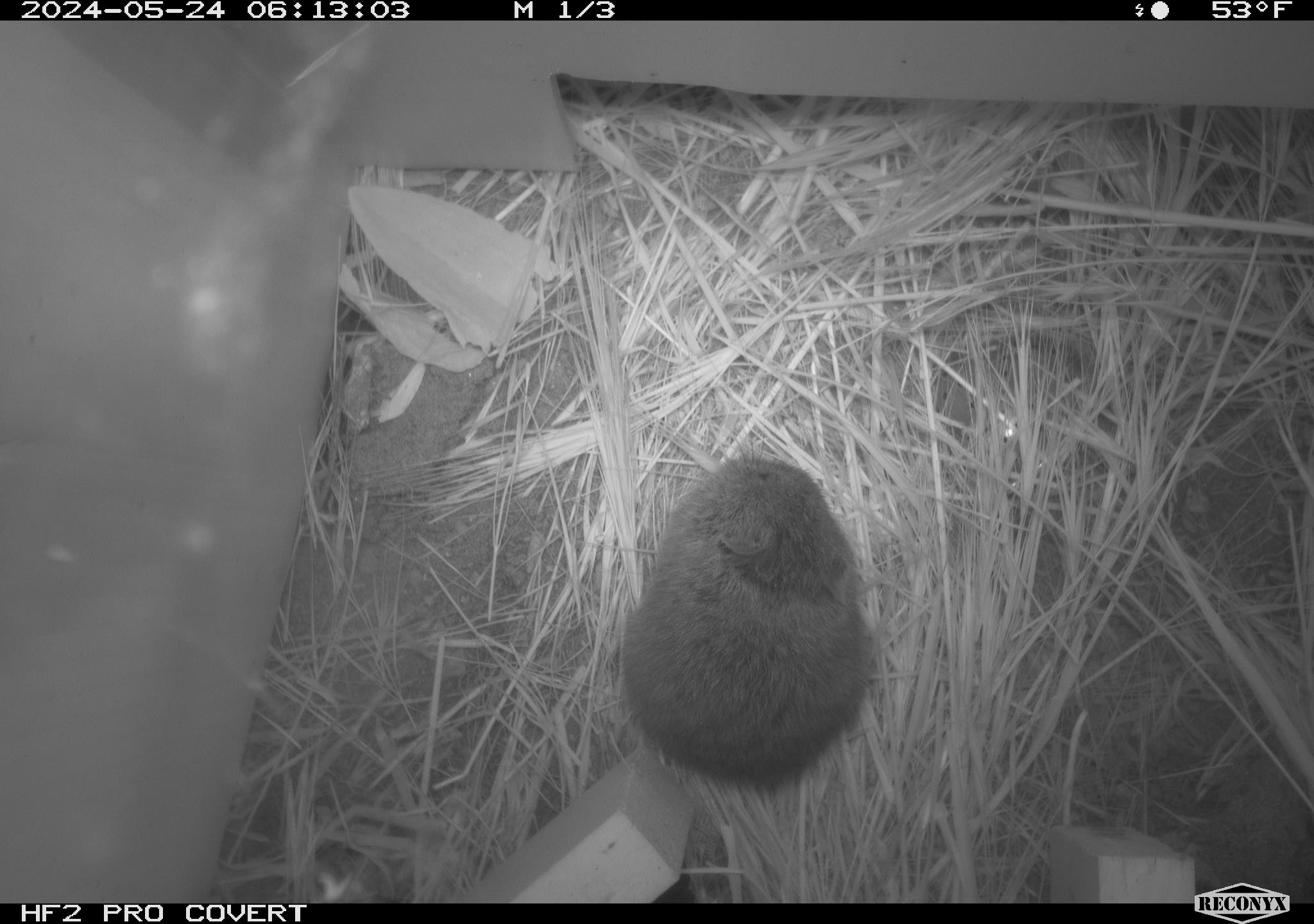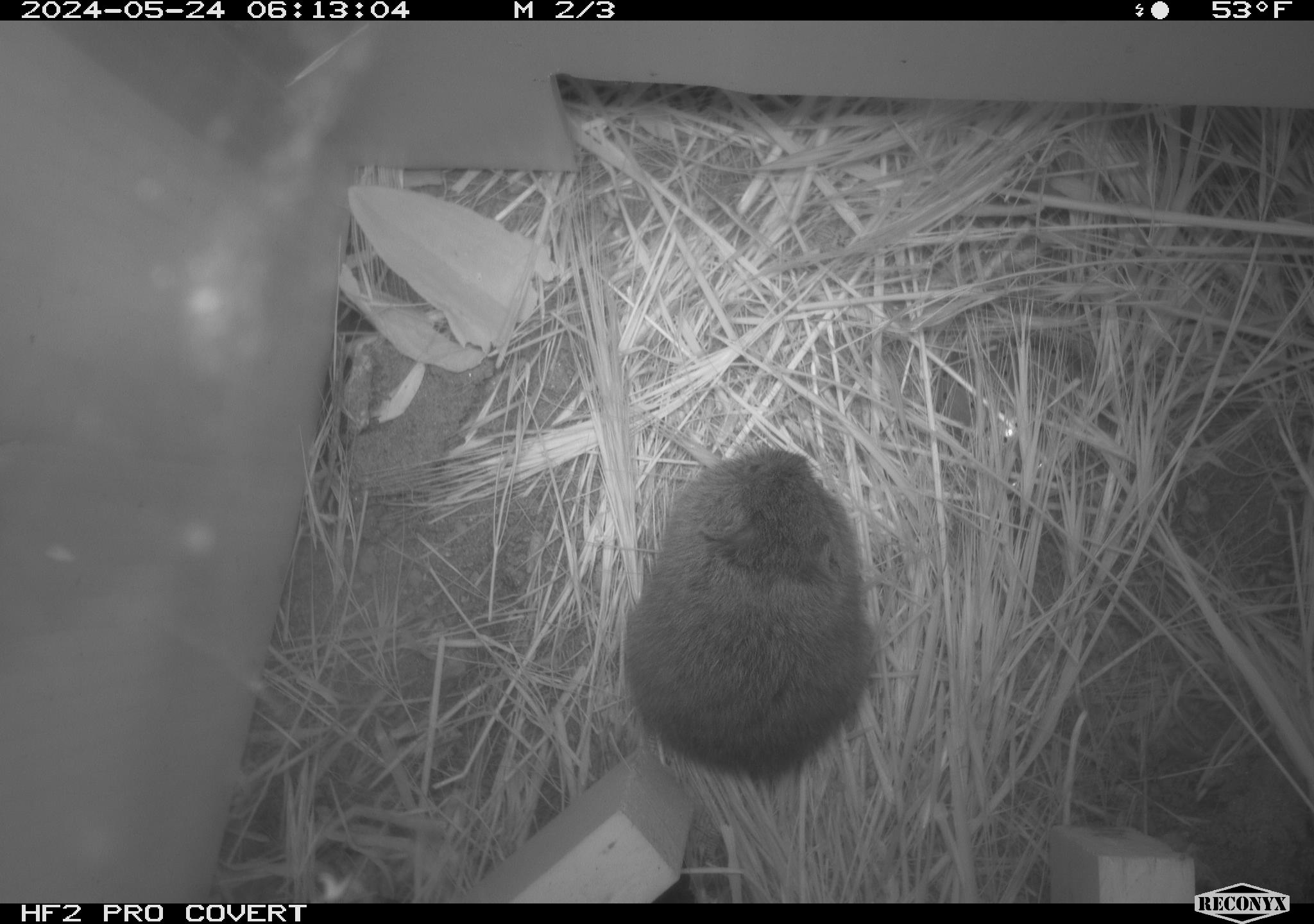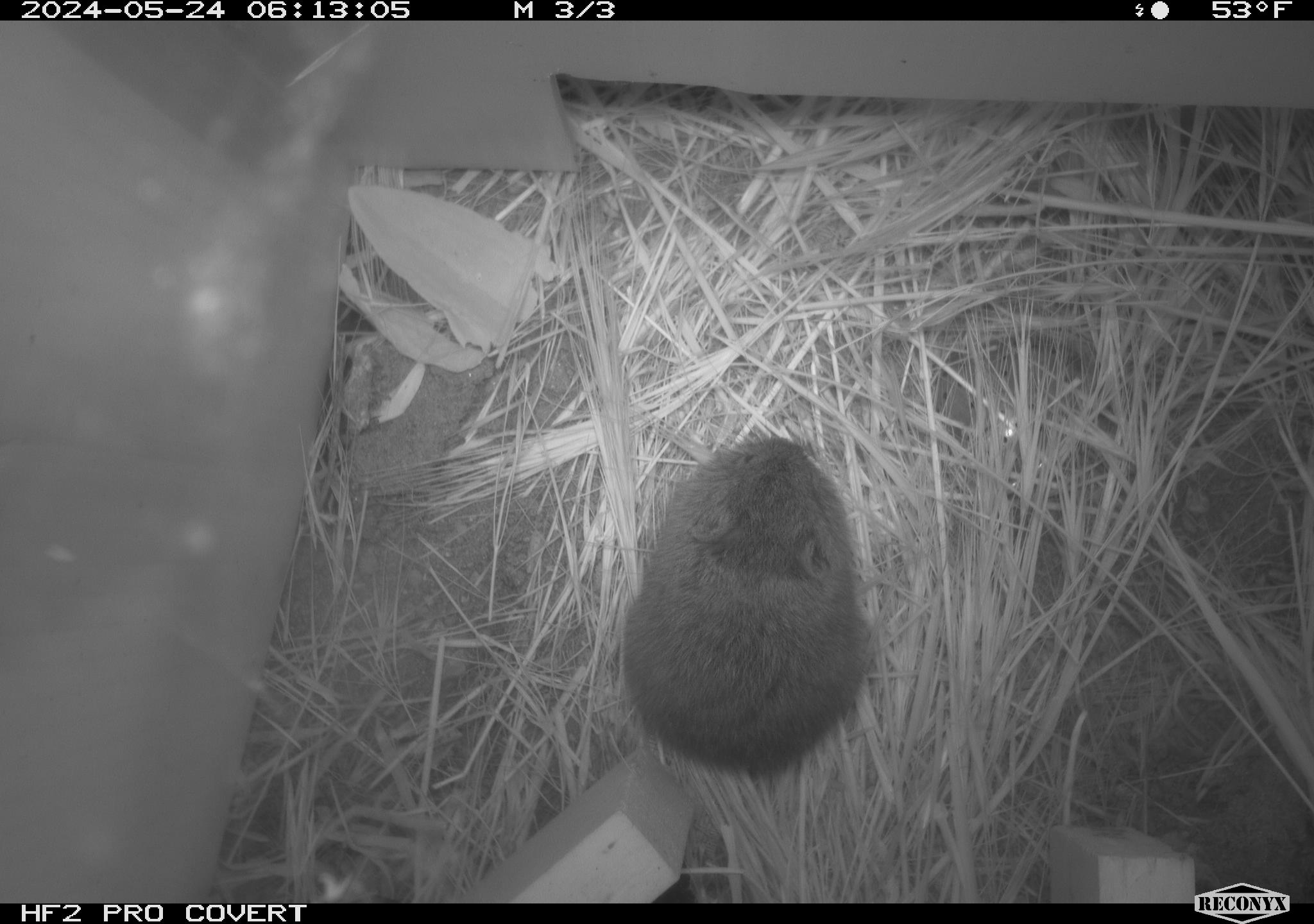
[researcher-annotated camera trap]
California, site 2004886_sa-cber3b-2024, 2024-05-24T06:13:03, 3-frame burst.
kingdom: Animalia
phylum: Chordata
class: Mammalia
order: Rodentia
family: Cricetidae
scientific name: Arvicolinae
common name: voles, lemmings, and muskrats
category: arvicolinae subfamily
Arvicolinae subfamily (voles, lemmings, and muskrats) (Arvicolinae).